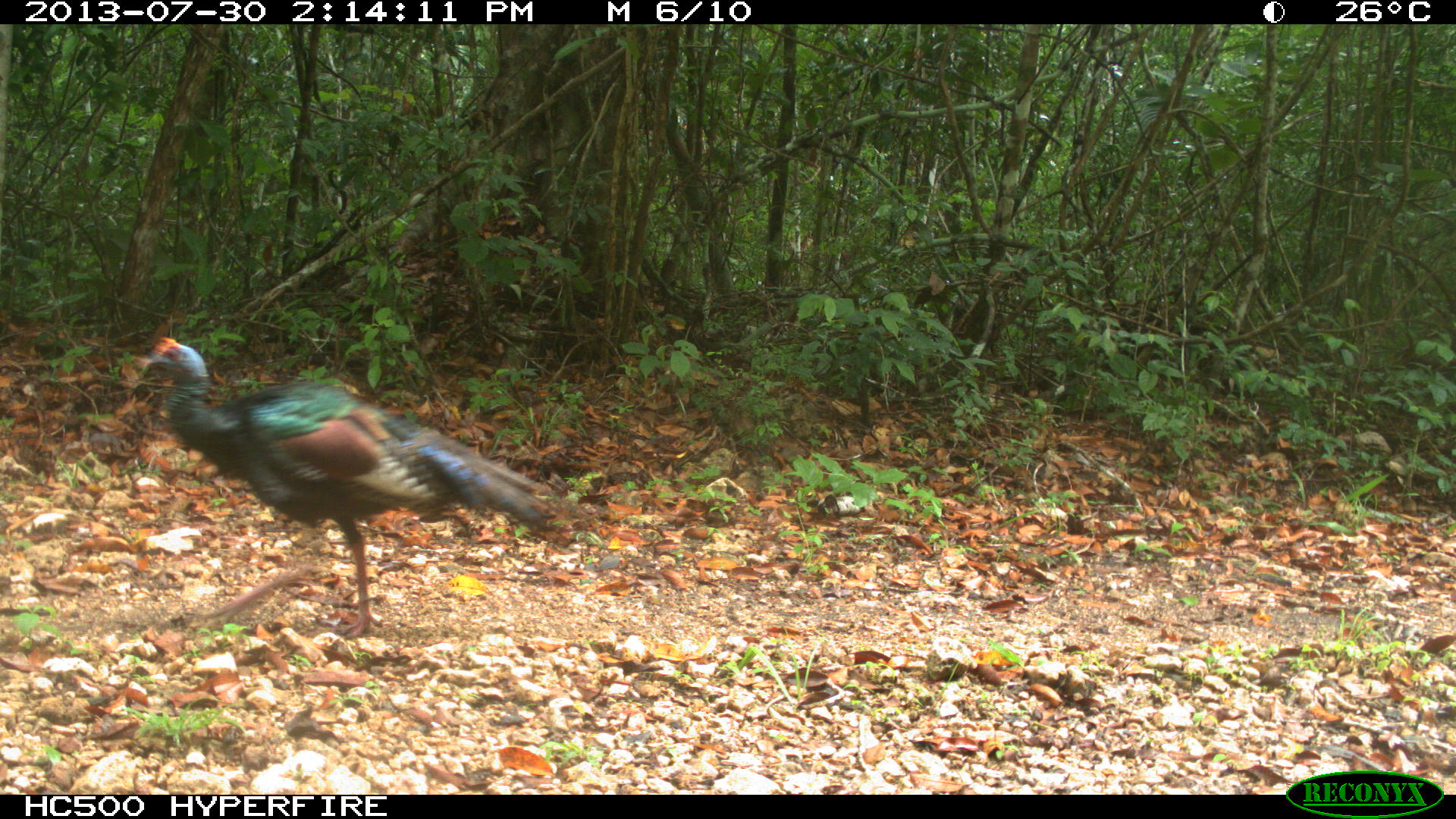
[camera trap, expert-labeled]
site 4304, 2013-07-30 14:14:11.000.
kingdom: Animalia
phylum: Chordata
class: Aves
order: Galliformes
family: Phasianidae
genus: Meleagris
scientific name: Meleagris ocellata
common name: ocellated turkey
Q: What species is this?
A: Meleagris ocellata (ocellated turkey).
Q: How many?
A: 1.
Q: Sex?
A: Male.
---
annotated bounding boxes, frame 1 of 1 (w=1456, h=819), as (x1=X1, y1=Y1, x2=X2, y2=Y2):
meleagris ocellata: (x1=142, y1=338, x2=559, y2=637)